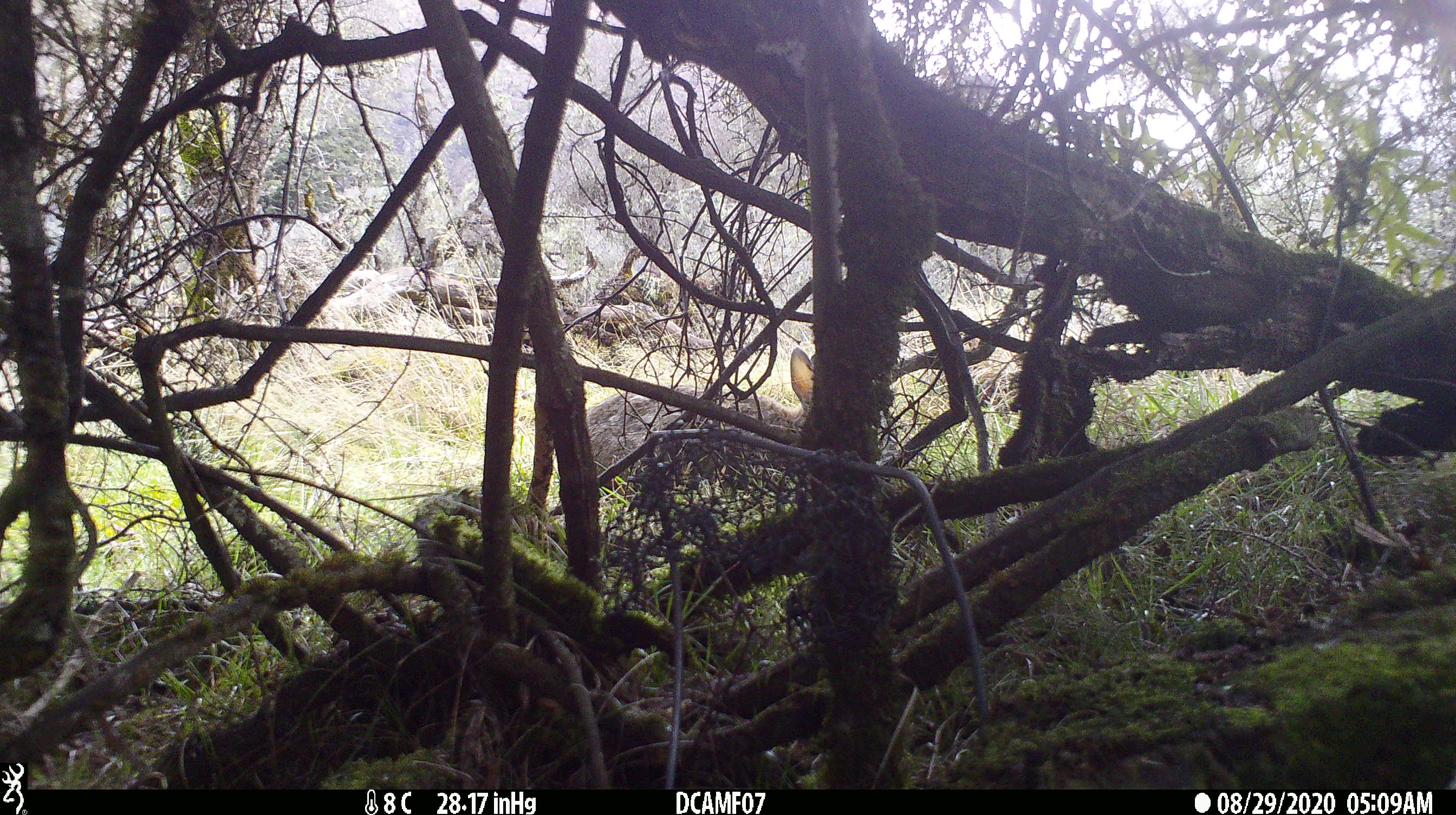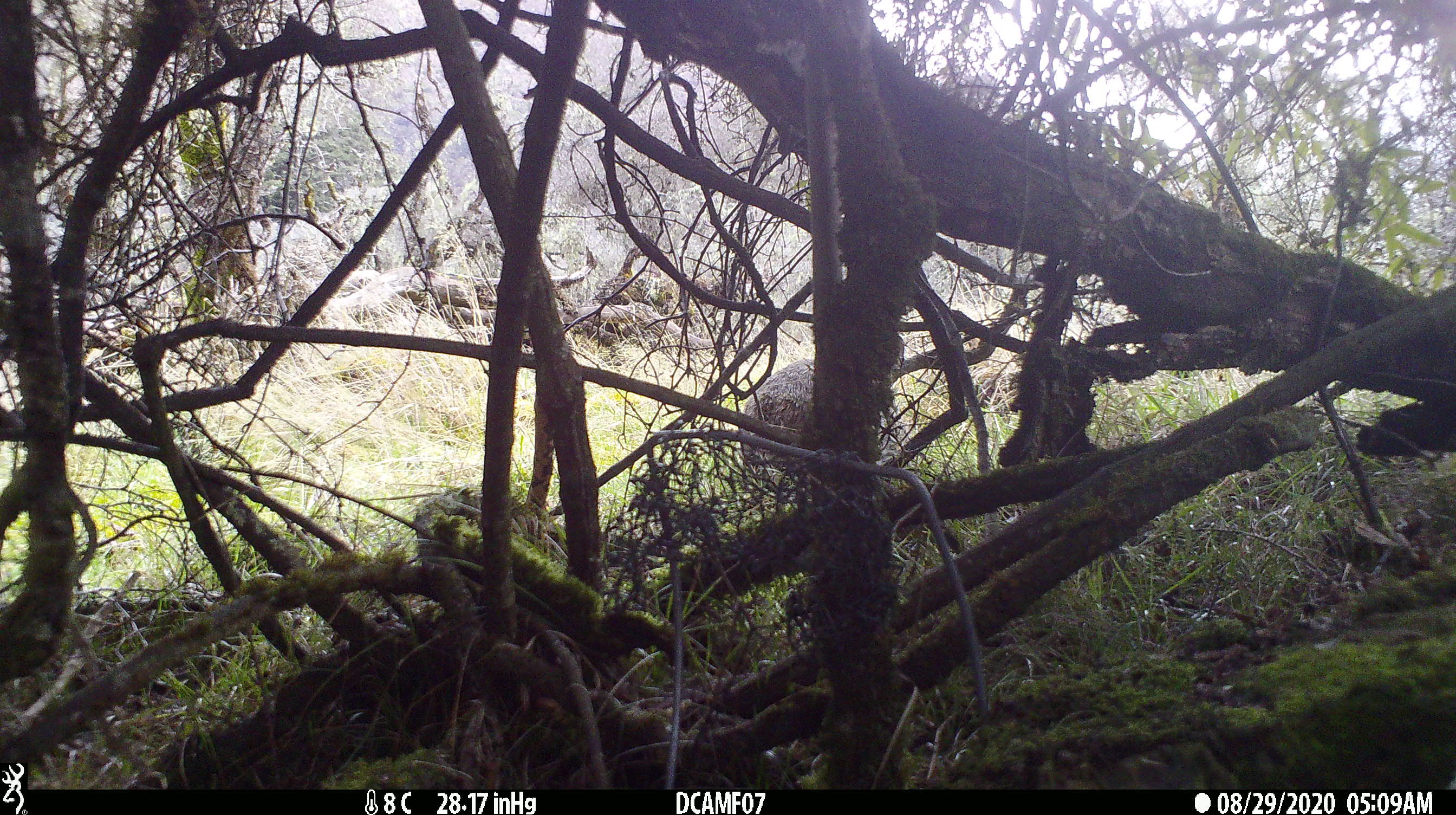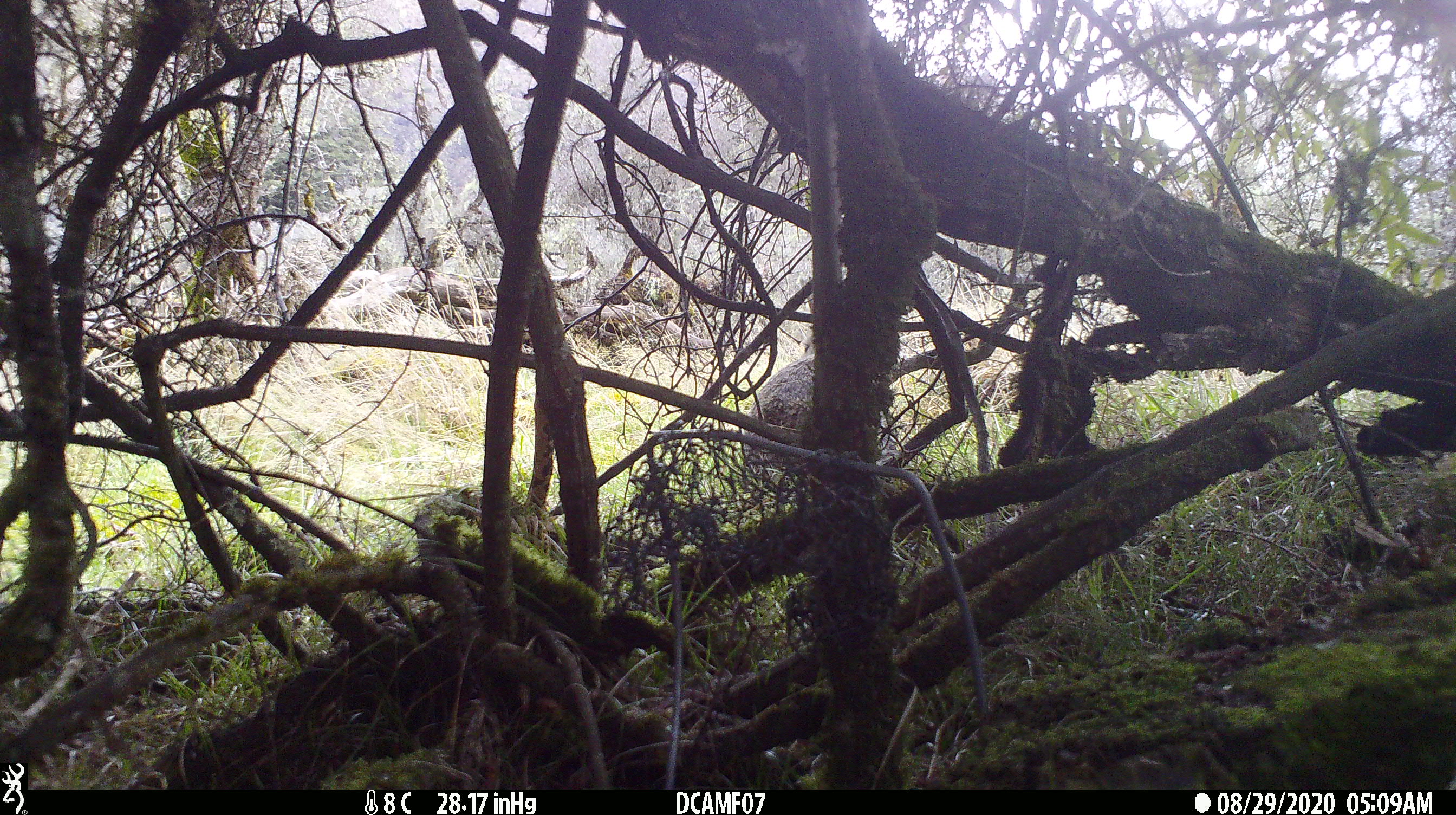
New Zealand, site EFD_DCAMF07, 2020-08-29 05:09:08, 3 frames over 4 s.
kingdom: Animalia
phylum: Chordata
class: Mammalia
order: Lagomorpha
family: Leporidae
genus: Oryctolagus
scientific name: Oryctolagus cuniculus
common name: european rabbit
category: rabbit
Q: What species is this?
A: Rabbit (european rabbit) (Oryctolagus cuniculus).